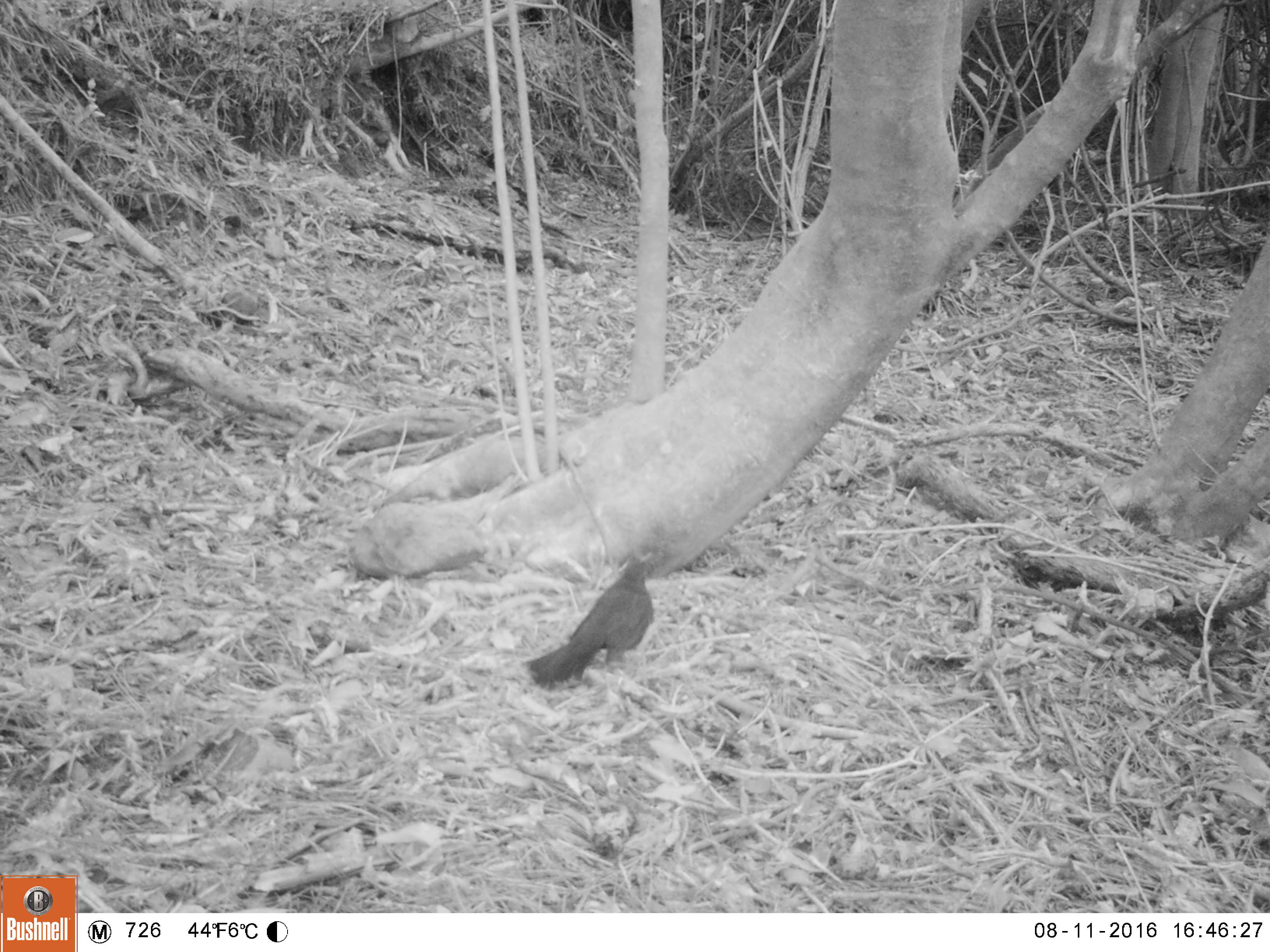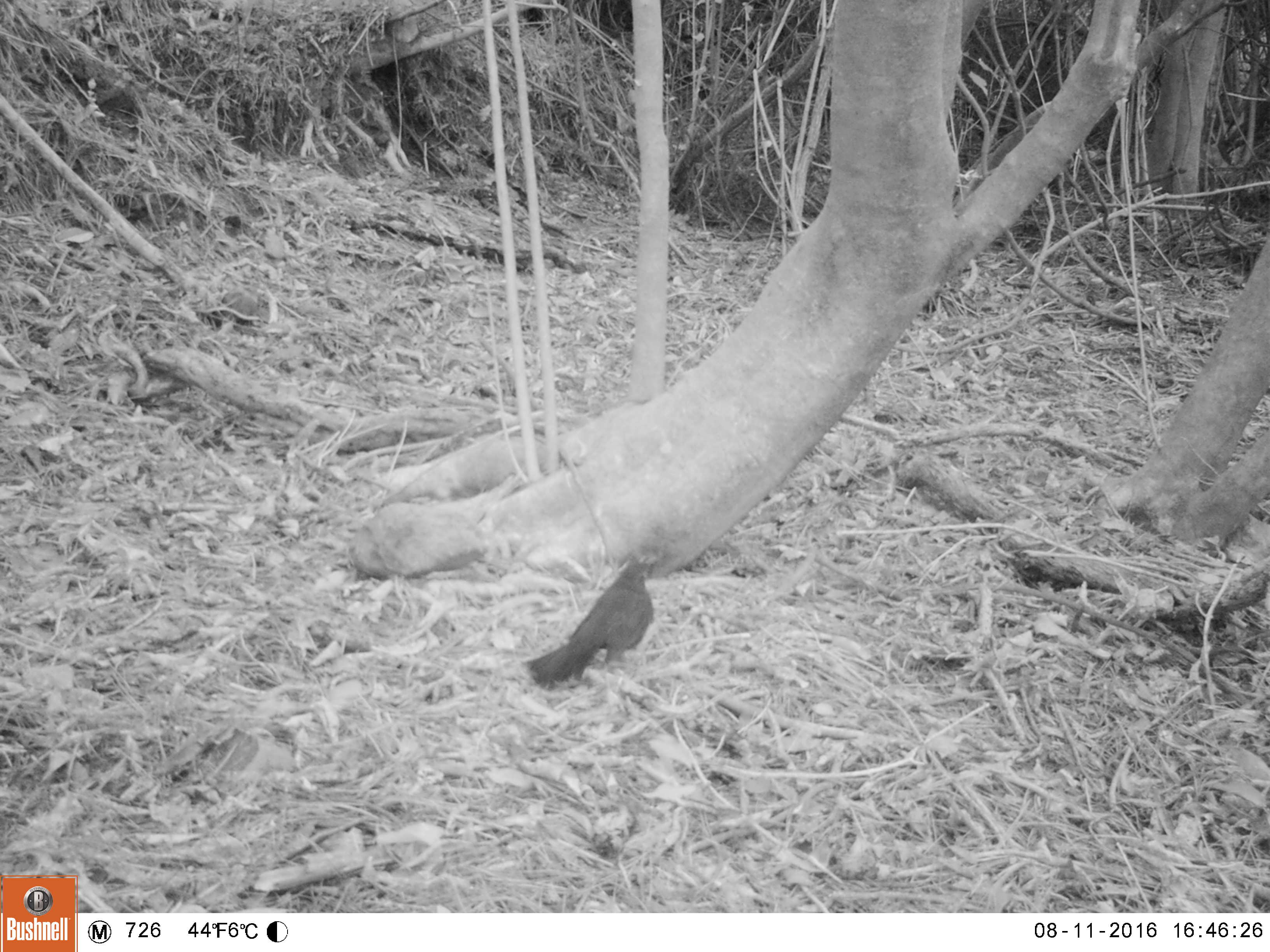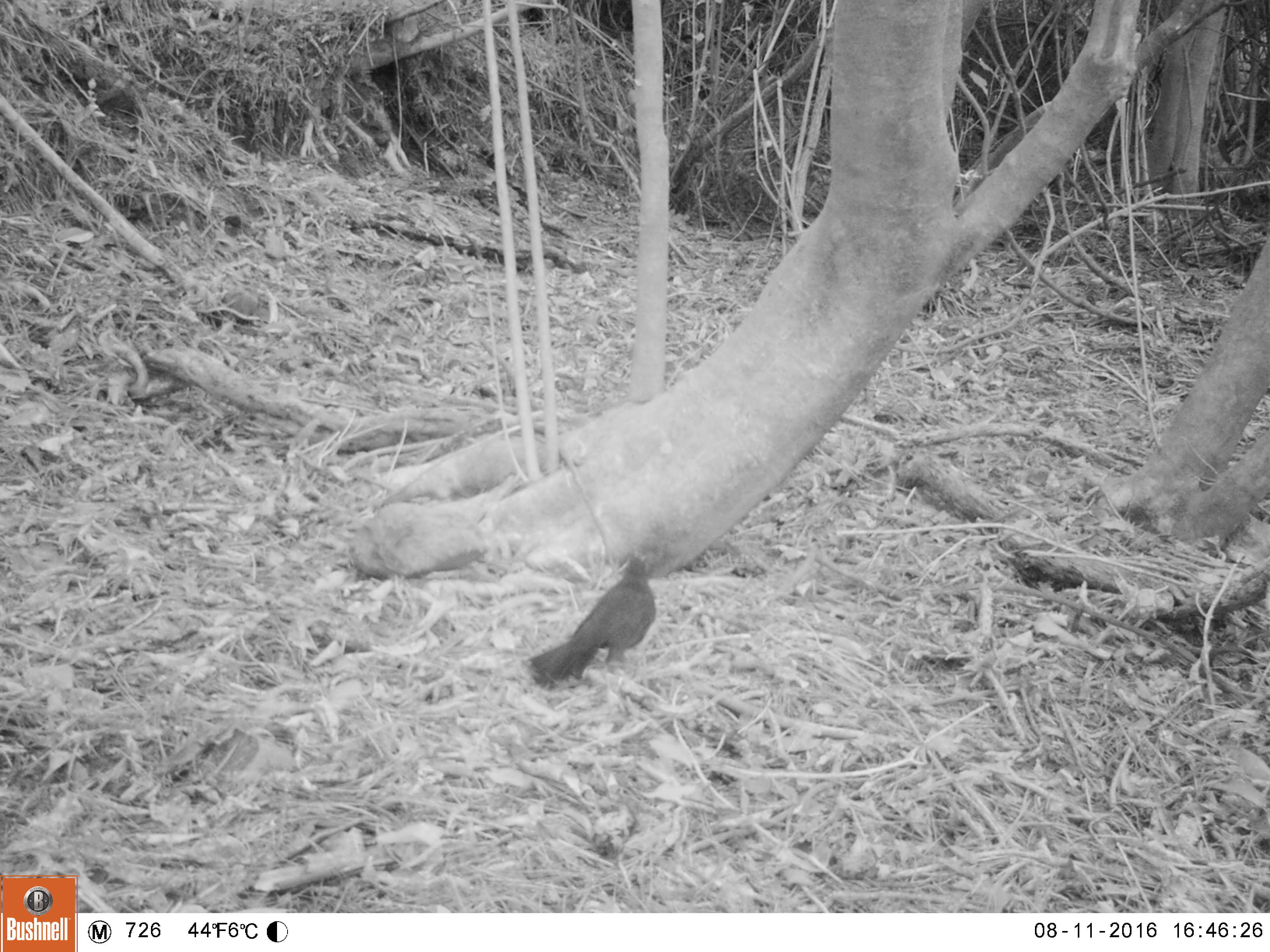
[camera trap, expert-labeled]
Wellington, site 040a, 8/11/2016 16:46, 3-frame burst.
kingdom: Animalia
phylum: Chordata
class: Aves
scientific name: Aves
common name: bird